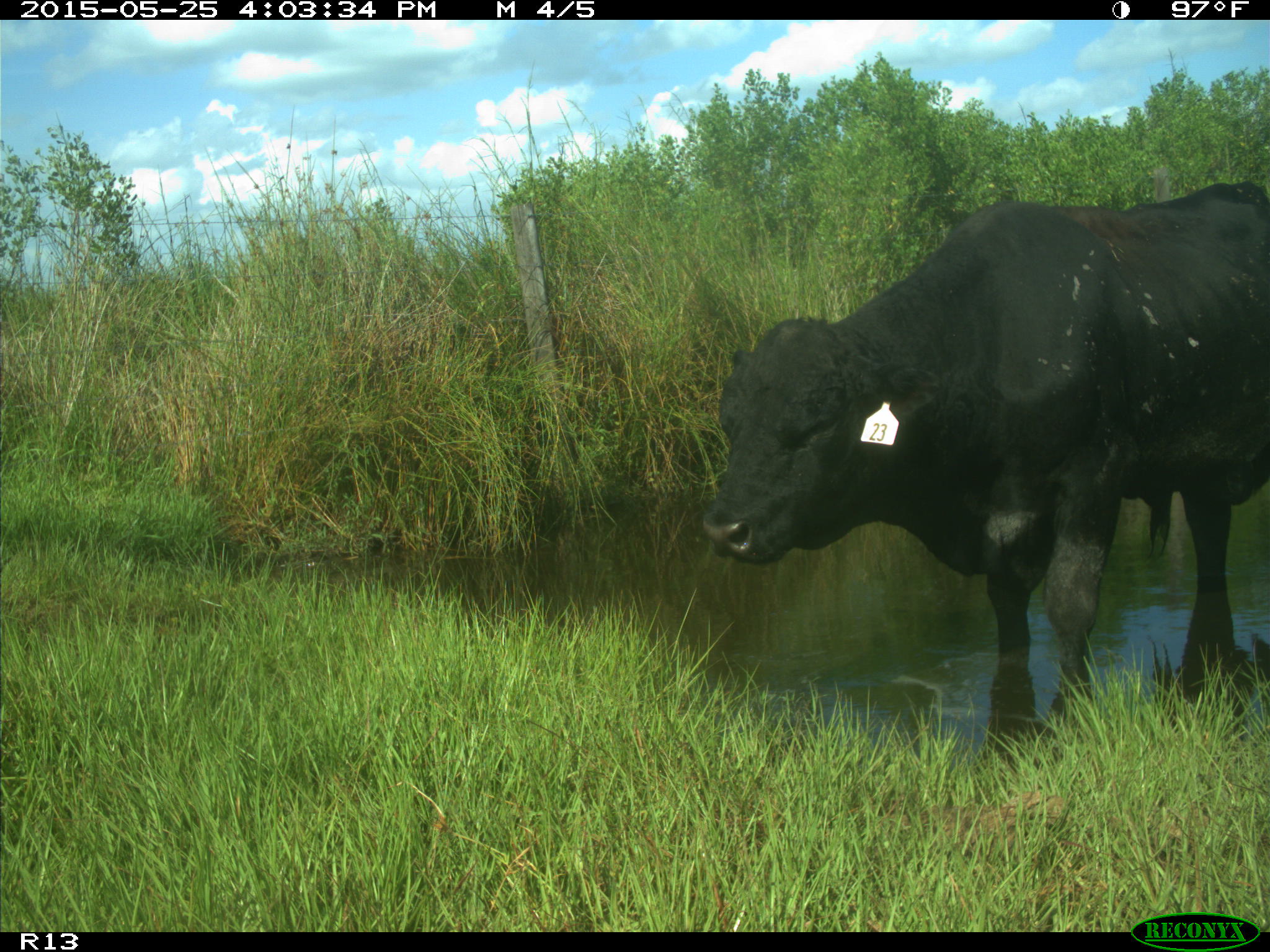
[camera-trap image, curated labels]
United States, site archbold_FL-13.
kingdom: Animalia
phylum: Chordata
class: Mammalia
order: Artiodactyla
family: Bovidae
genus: Bos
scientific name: Bos taurus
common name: domestic cow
Bos taurus (domestic cow).